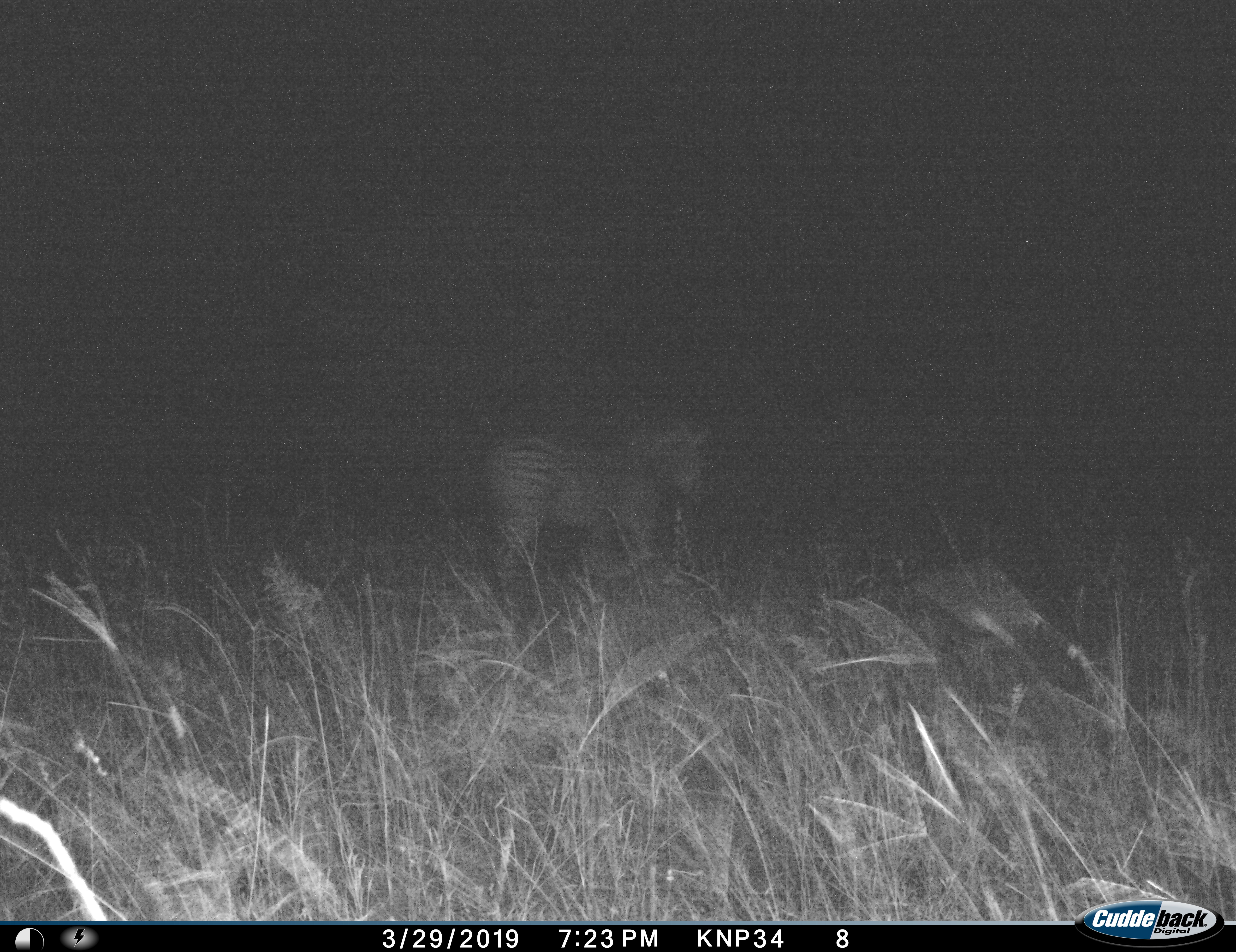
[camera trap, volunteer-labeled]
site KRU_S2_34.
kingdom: Animalia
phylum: Chordata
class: Mammalia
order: Perissodactyla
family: Equidae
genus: Equus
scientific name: Equus quagga burchellii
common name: burchell's zebra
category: zebraburchells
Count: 1.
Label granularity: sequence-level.